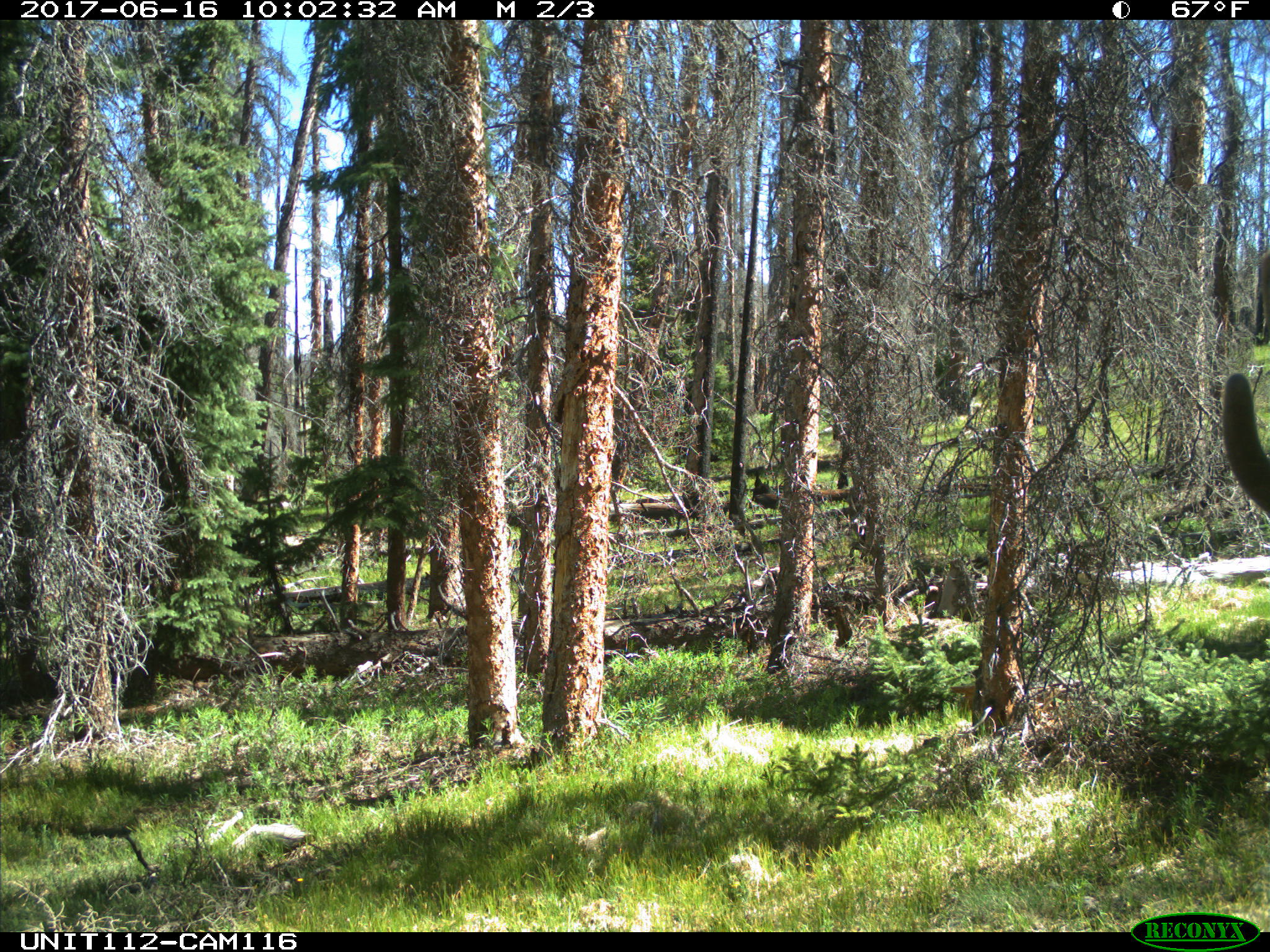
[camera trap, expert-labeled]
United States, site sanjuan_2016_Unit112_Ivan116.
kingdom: Animalia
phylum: Chordata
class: Mammalia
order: Artiodactyla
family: Cervidae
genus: Cervus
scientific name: Cervus elaphus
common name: red deer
Cervus elaphus (red deer).